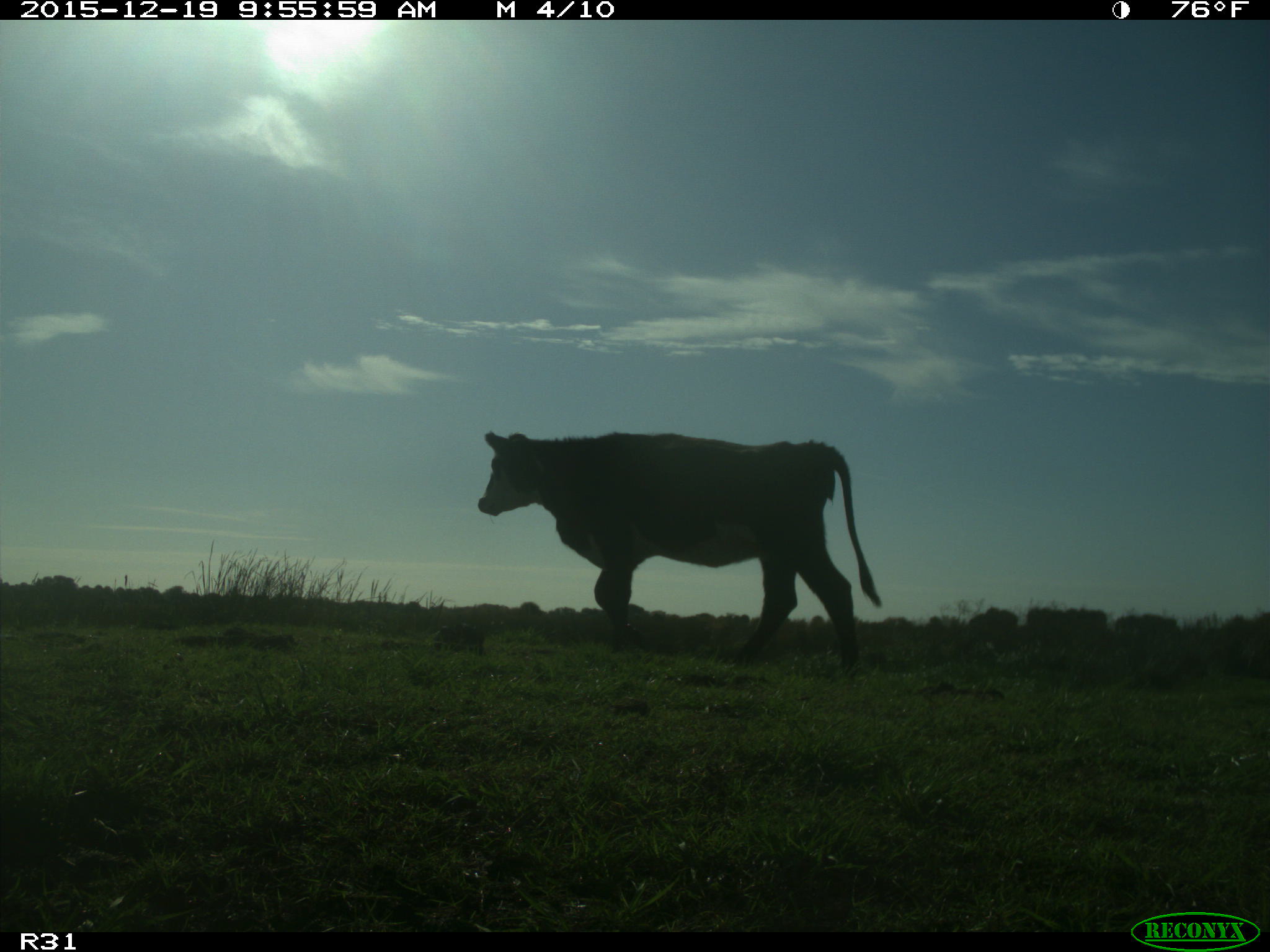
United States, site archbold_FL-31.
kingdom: Animalia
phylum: Chordata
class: Mammalia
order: Artiodactyla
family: Bovidae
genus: Bos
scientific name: Bos taurus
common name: domestic cow